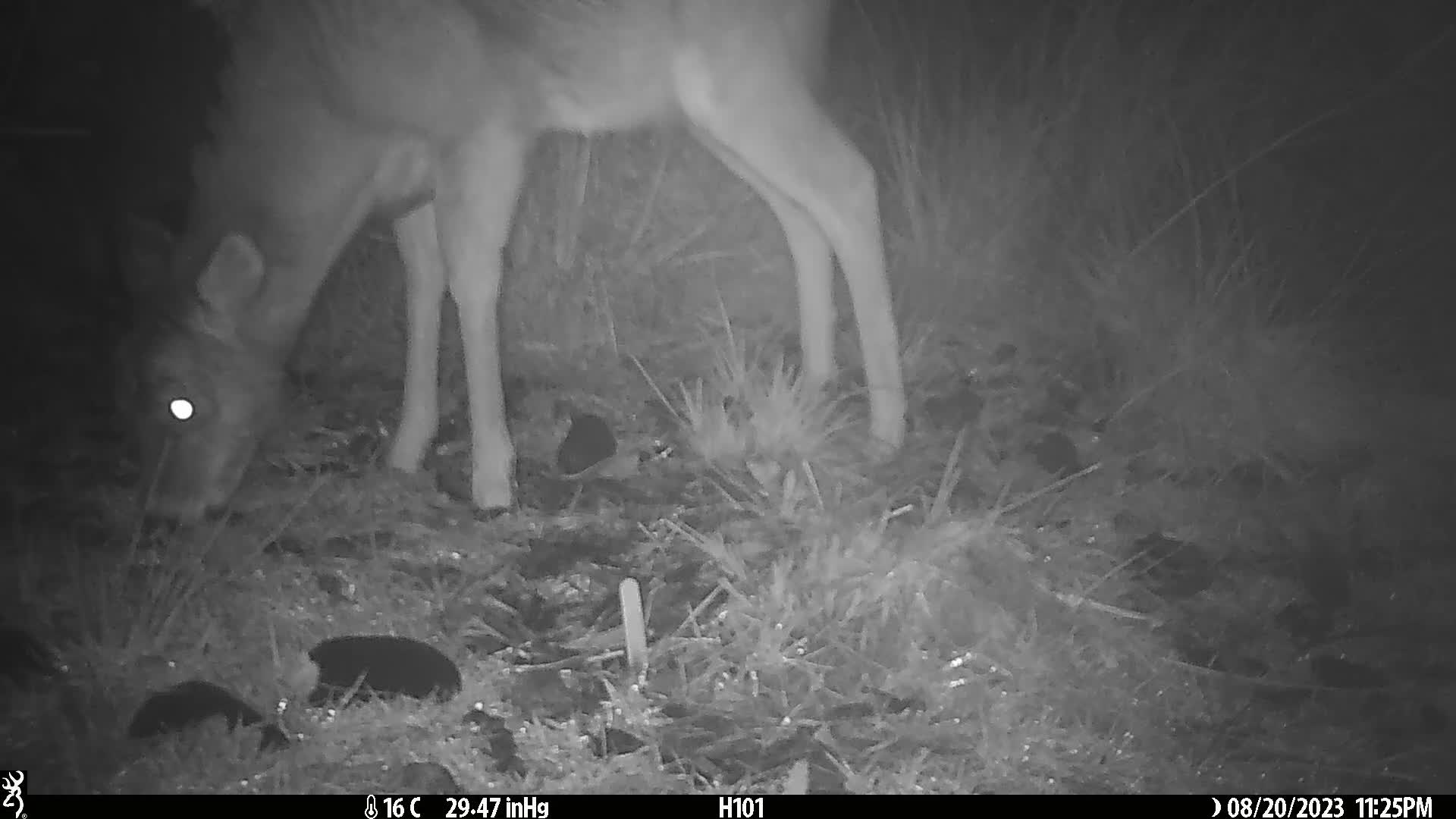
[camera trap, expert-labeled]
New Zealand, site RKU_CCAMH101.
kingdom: Animalia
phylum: Chordata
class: Mammalia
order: Artiodactyla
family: Cervidae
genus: Odocoileus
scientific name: Odocoileus virginianus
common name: white-tailed deer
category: white tailed deer